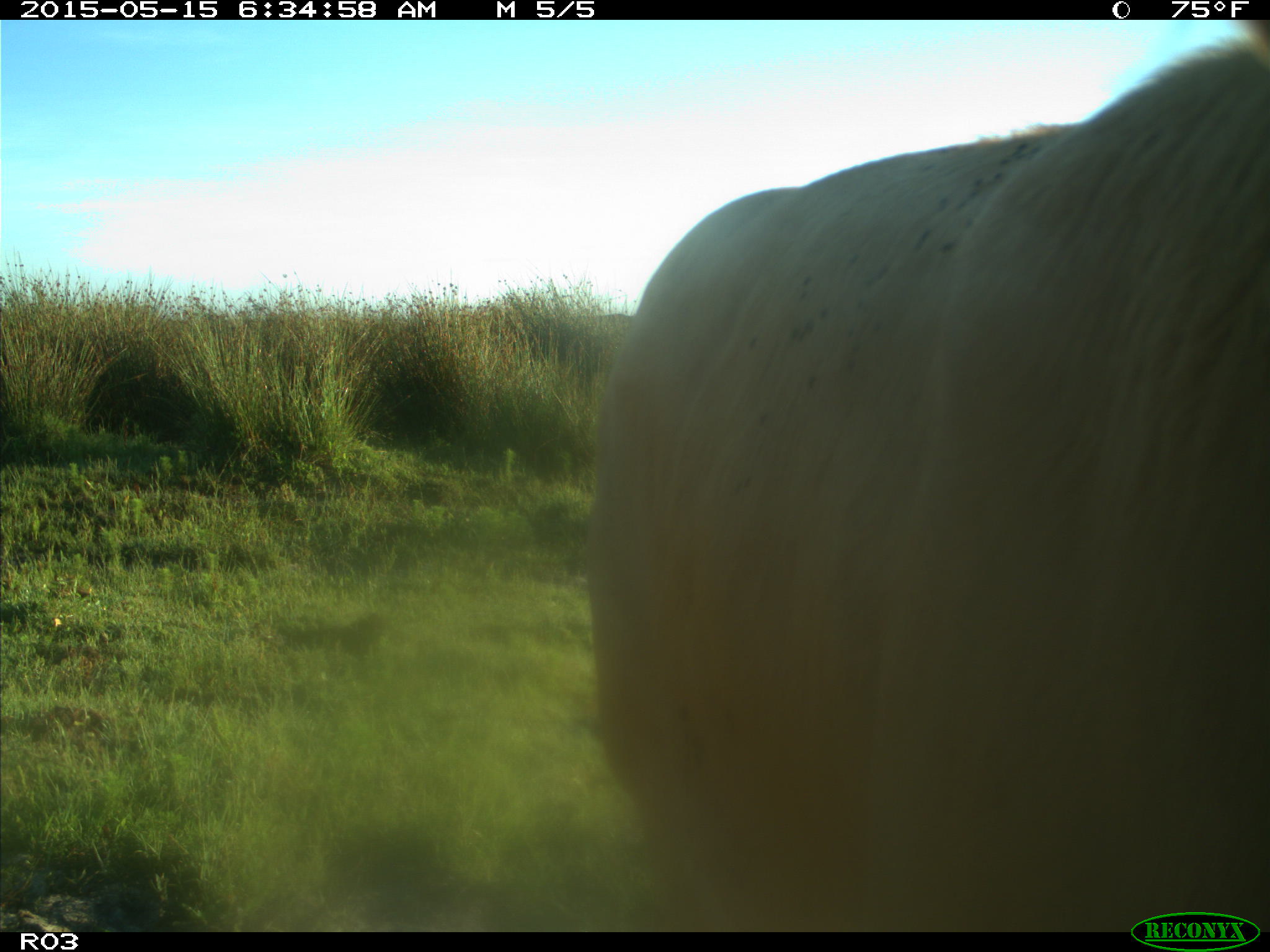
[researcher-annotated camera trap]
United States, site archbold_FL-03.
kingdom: Animalia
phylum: Chordata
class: Mammalia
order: Artiodactyla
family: Bovidae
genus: Bos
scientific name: Bos taurus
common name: domestic cow